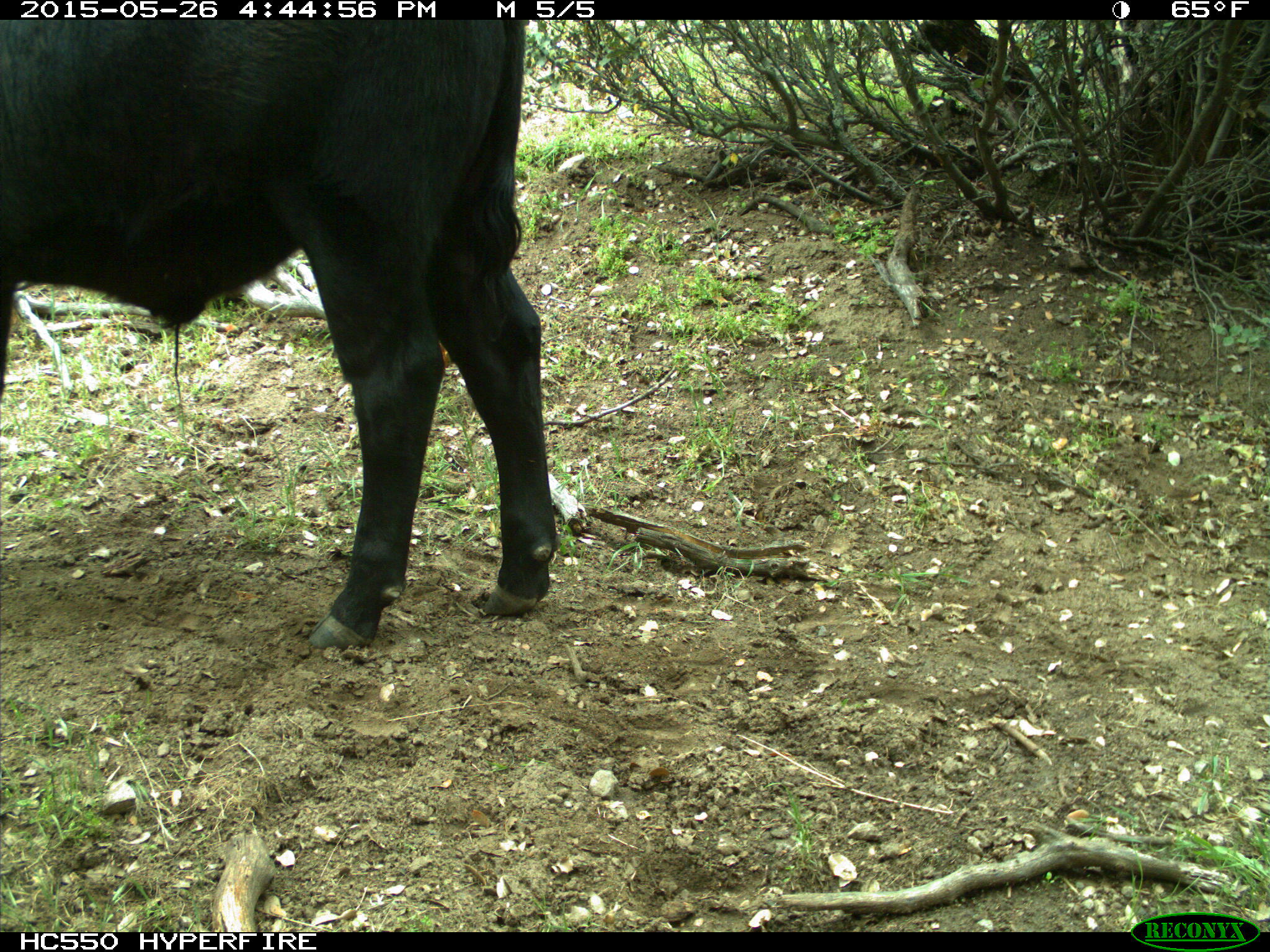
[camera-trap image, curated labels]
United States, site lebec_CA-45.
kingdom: Animalia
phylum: Chordata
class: Mammalia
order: Artiodactyla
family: Bovidae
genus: Bos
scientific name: Bos taurus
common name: domestic cow